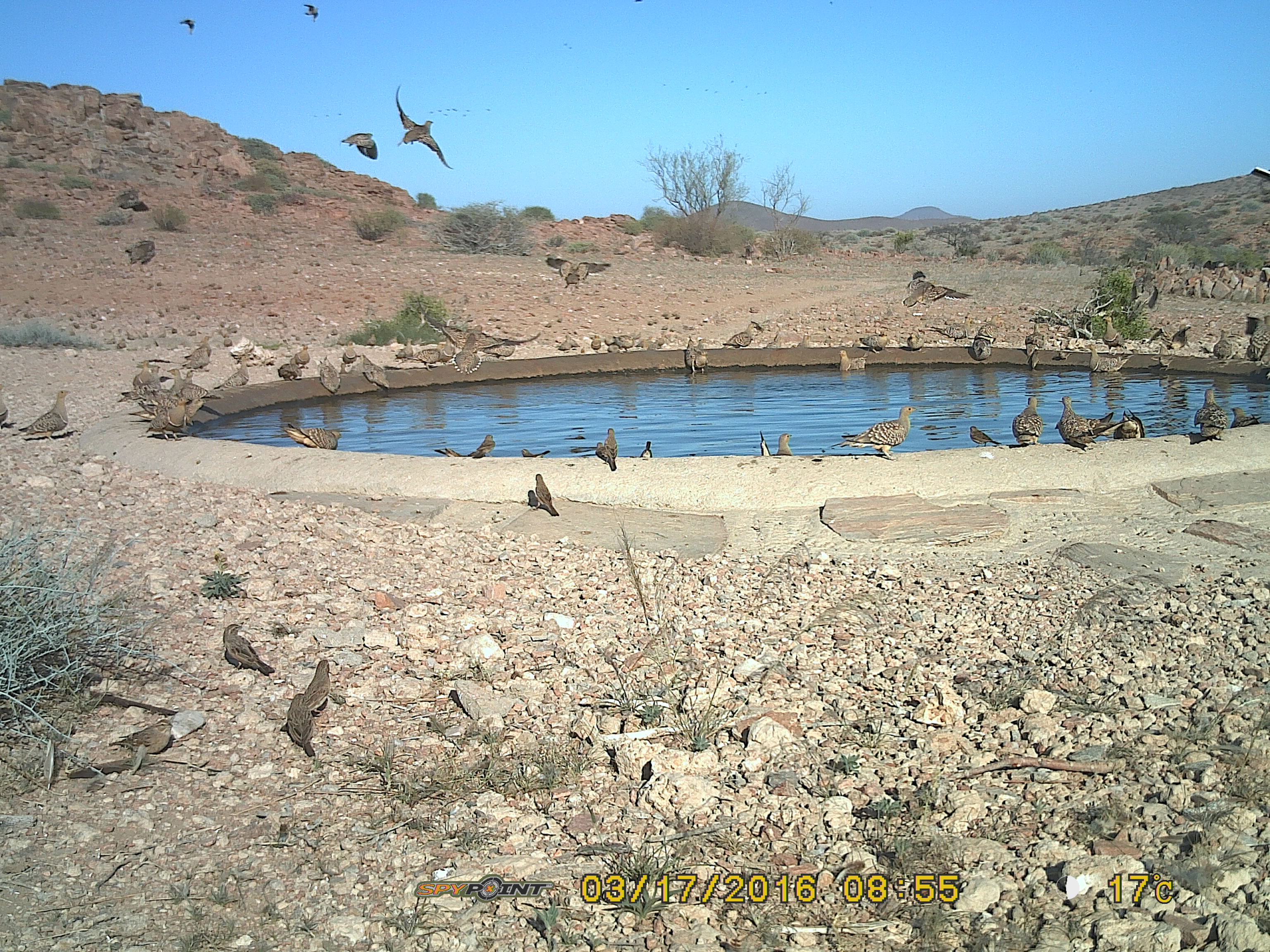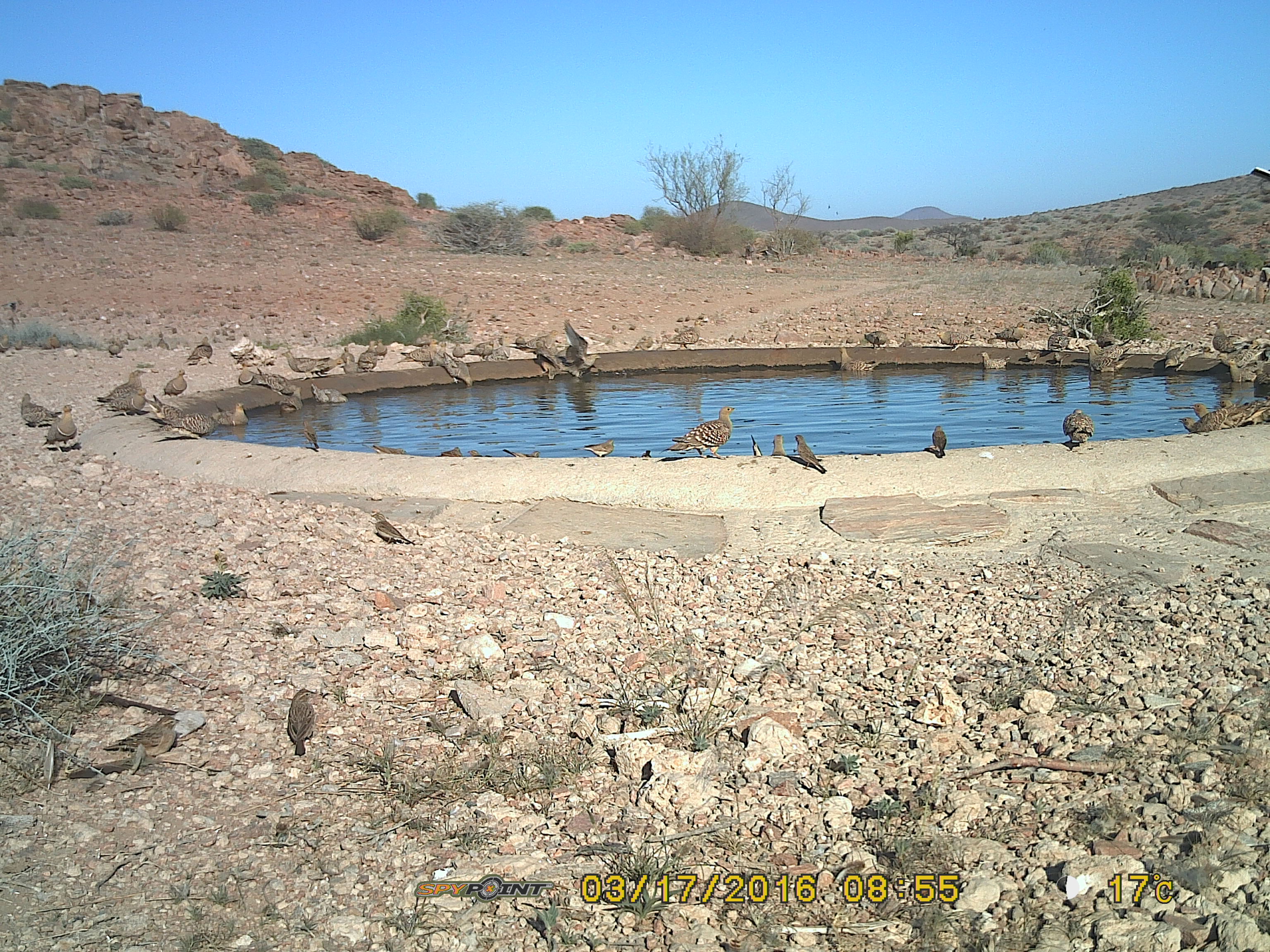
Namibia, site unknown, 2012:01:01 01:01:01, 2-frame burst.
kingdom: Animalia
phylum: Chordata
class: Aves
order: Pterocliformes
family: Pteroclidae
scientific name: Pteroclidae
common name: sandgrouse